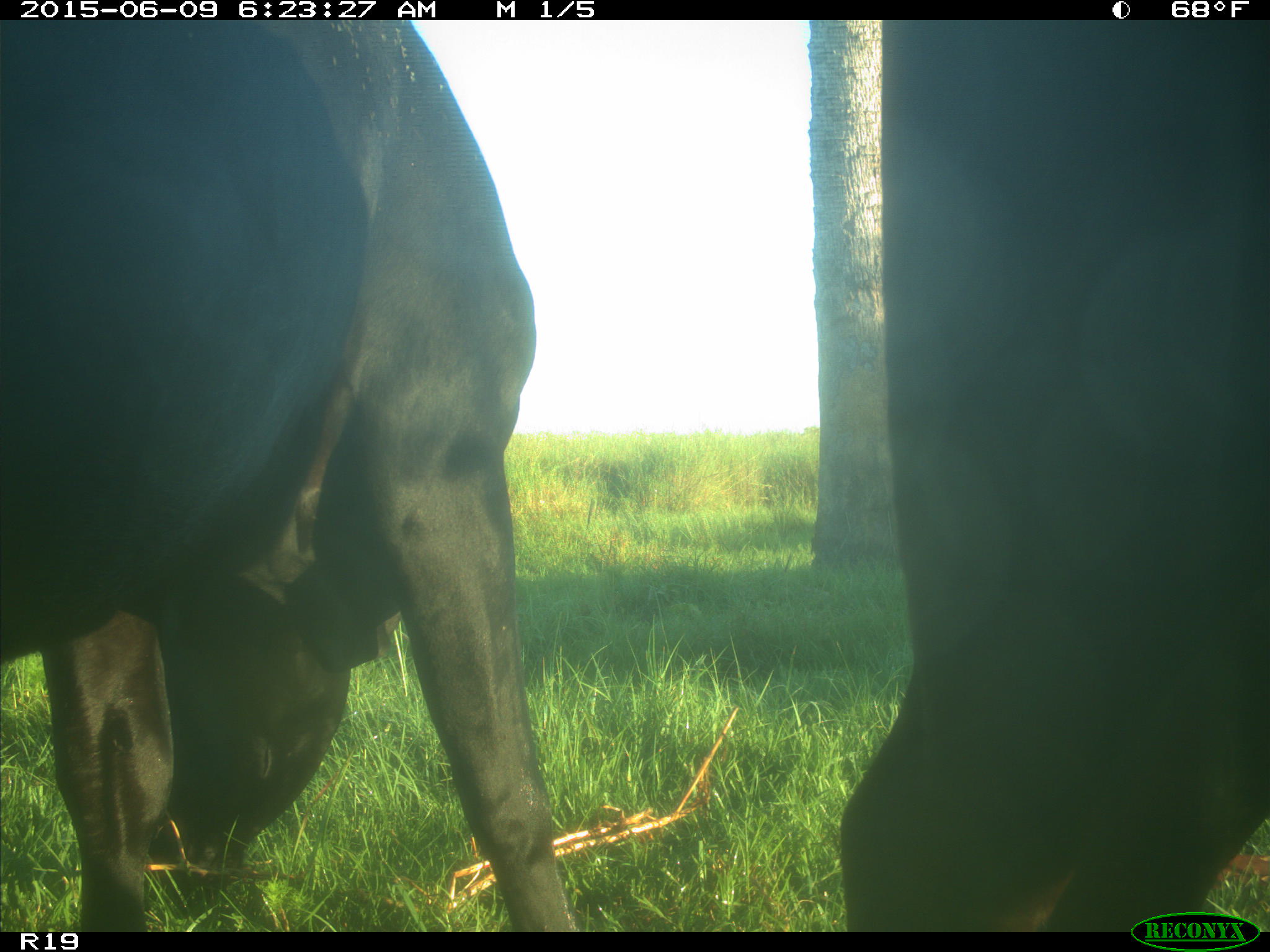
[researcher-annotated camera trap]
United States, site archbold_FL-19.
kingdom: Animalia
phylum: Chordata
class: Mammalia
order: Artiodactyla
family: Bovidae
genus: Bos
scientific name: Bos taurus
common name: domestic cow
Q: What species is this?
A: Bos taurus (domestic cow).